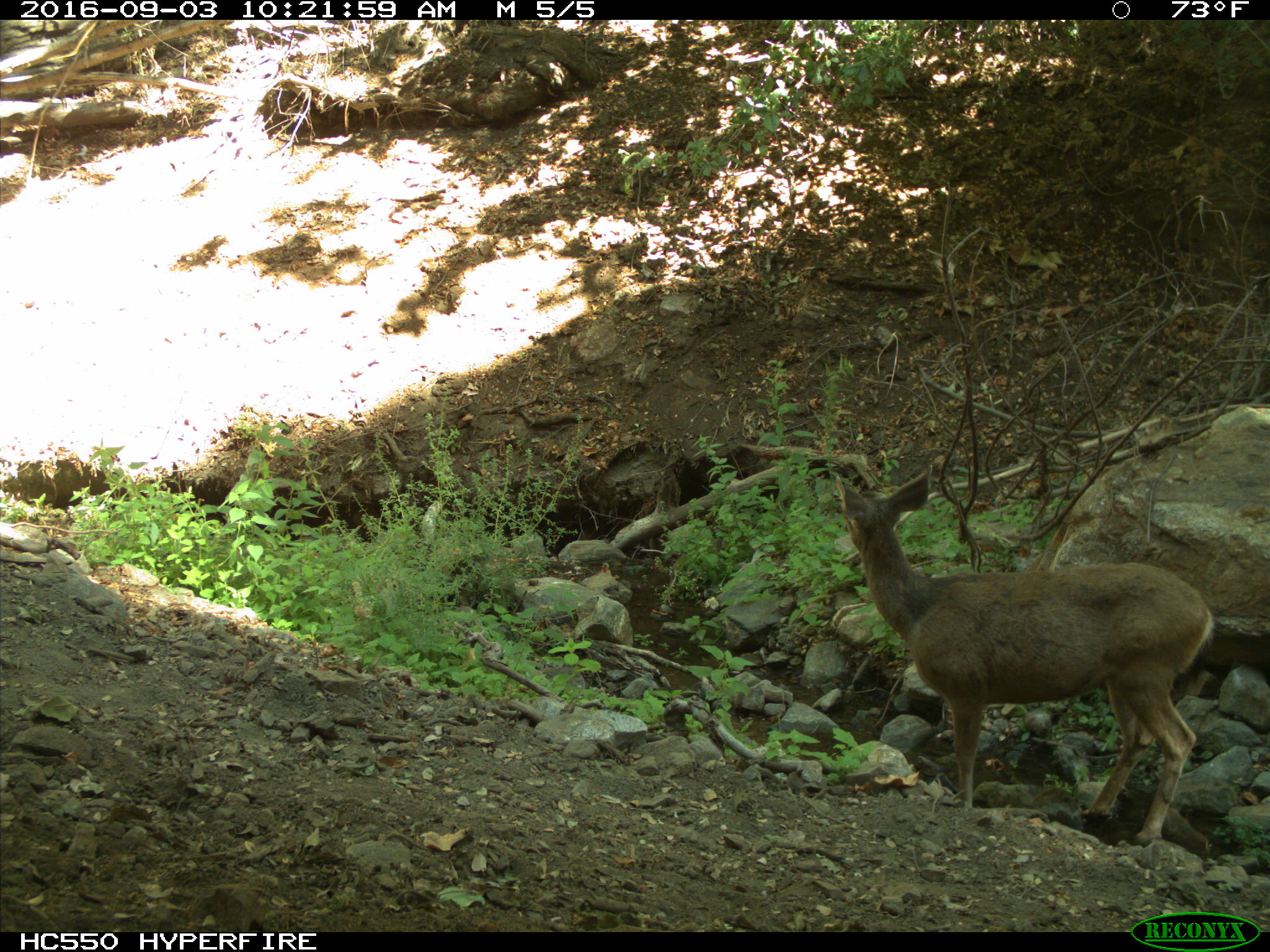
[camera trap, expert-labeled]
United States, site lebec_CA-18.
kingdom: Animalia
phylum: Chordata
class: Mammalia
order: Artiodactyla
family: Cervidae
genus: Odocoileus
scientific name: Odocoileus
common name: deer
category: unidentified deer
Unidentified deer (deer) (Odocoileus).